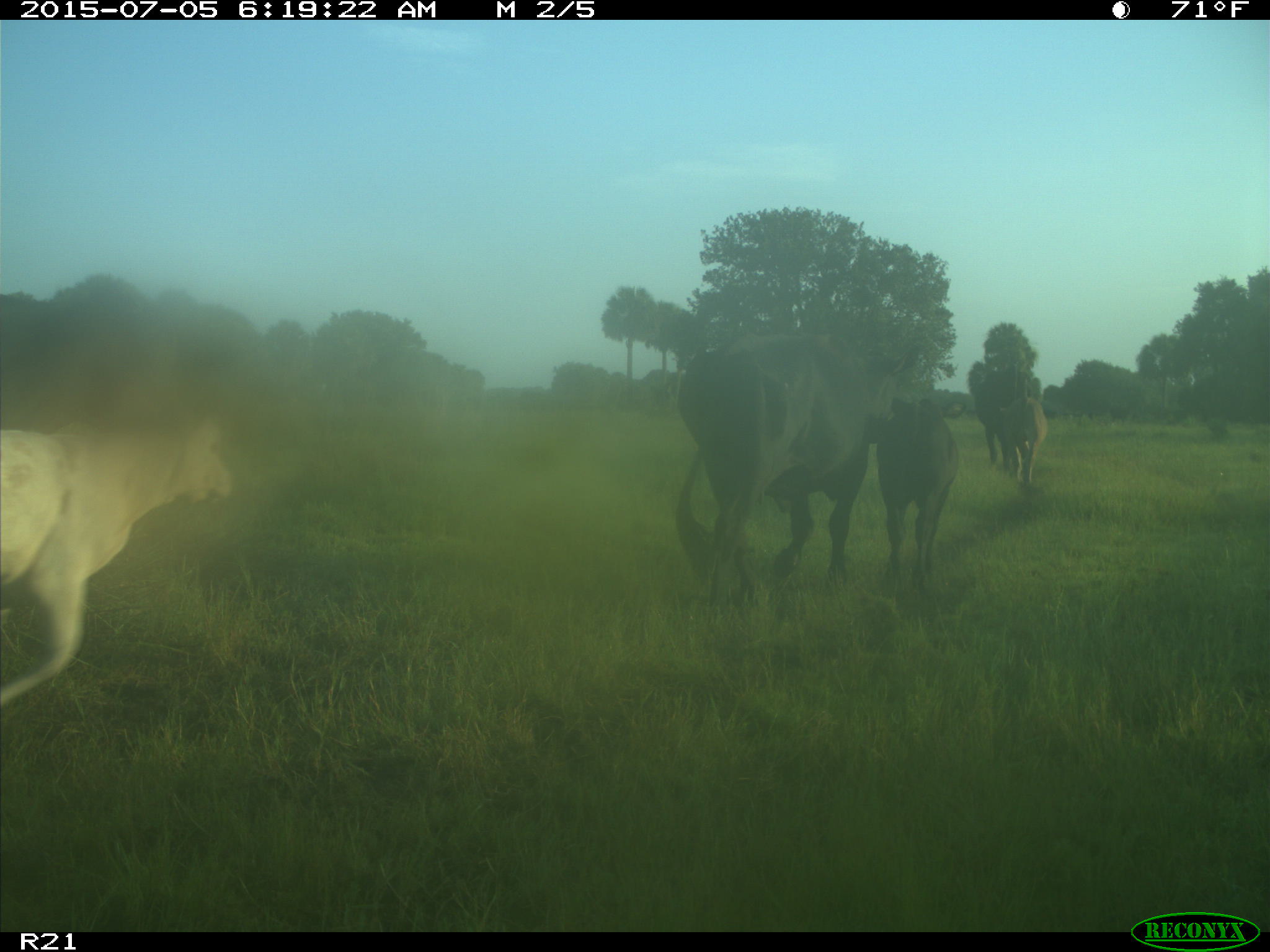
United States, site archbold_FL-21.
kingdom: Animalia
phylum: Chordata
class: Mammalia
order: Artiodactyla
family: Bovidae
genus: Bos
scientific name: Bos taurus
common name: domestic cow